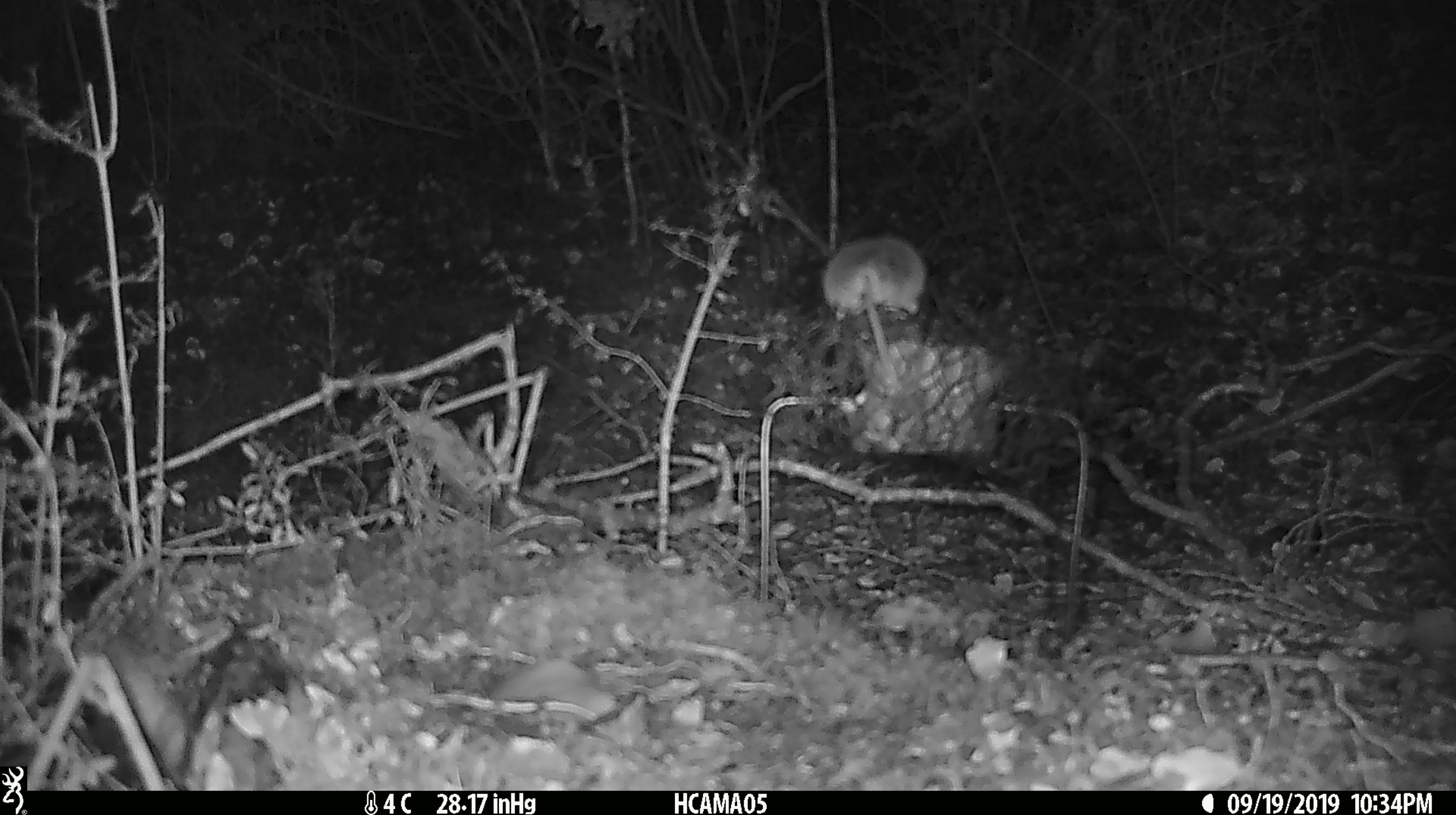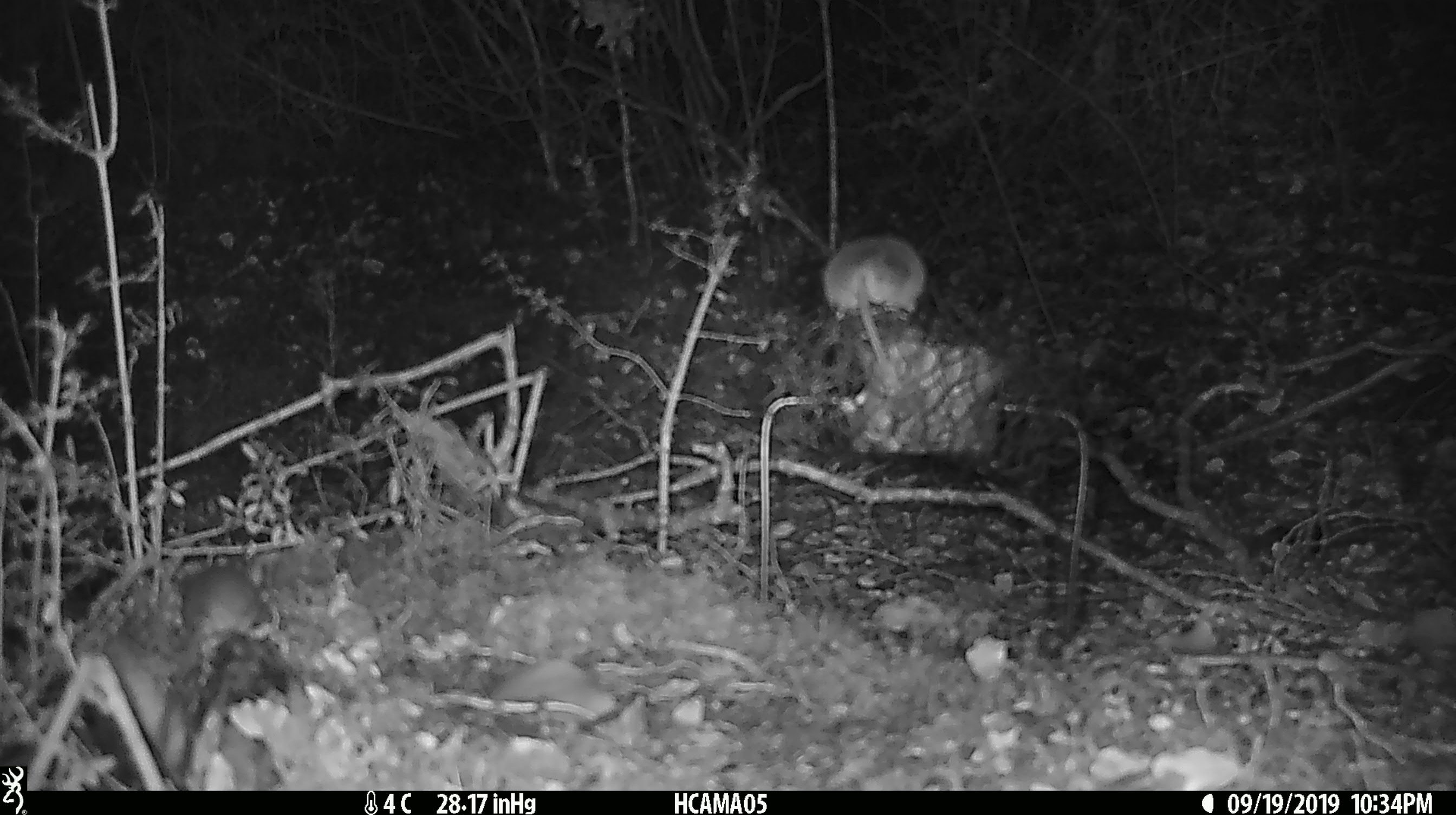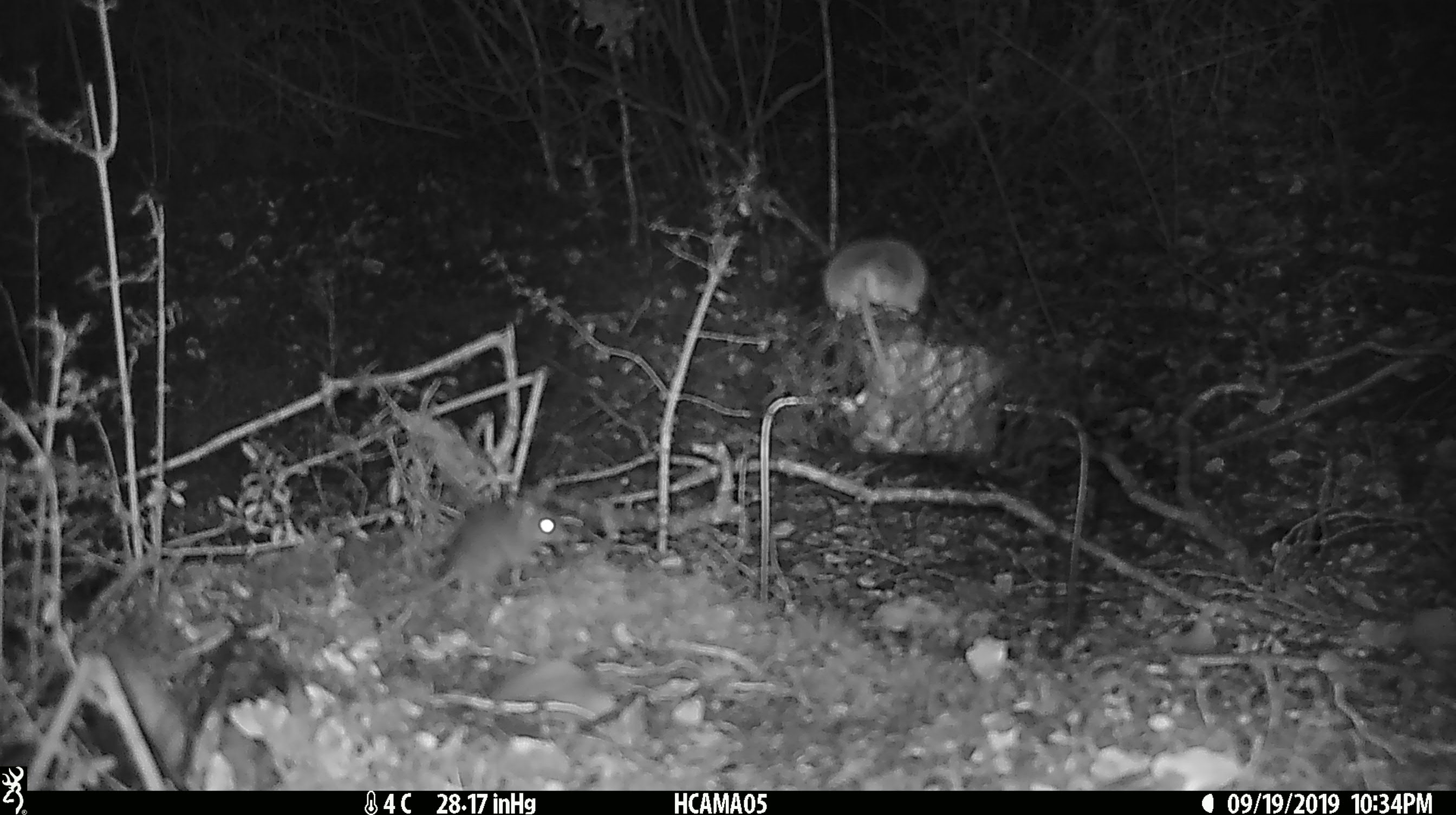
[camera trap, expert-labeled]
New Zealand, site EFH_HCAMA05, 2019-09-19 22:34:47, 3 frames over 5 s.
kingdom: Animalia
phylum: Chordata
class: Mammalia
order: Rodentia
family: Muridae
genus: Mus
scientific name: Mus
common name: mouse